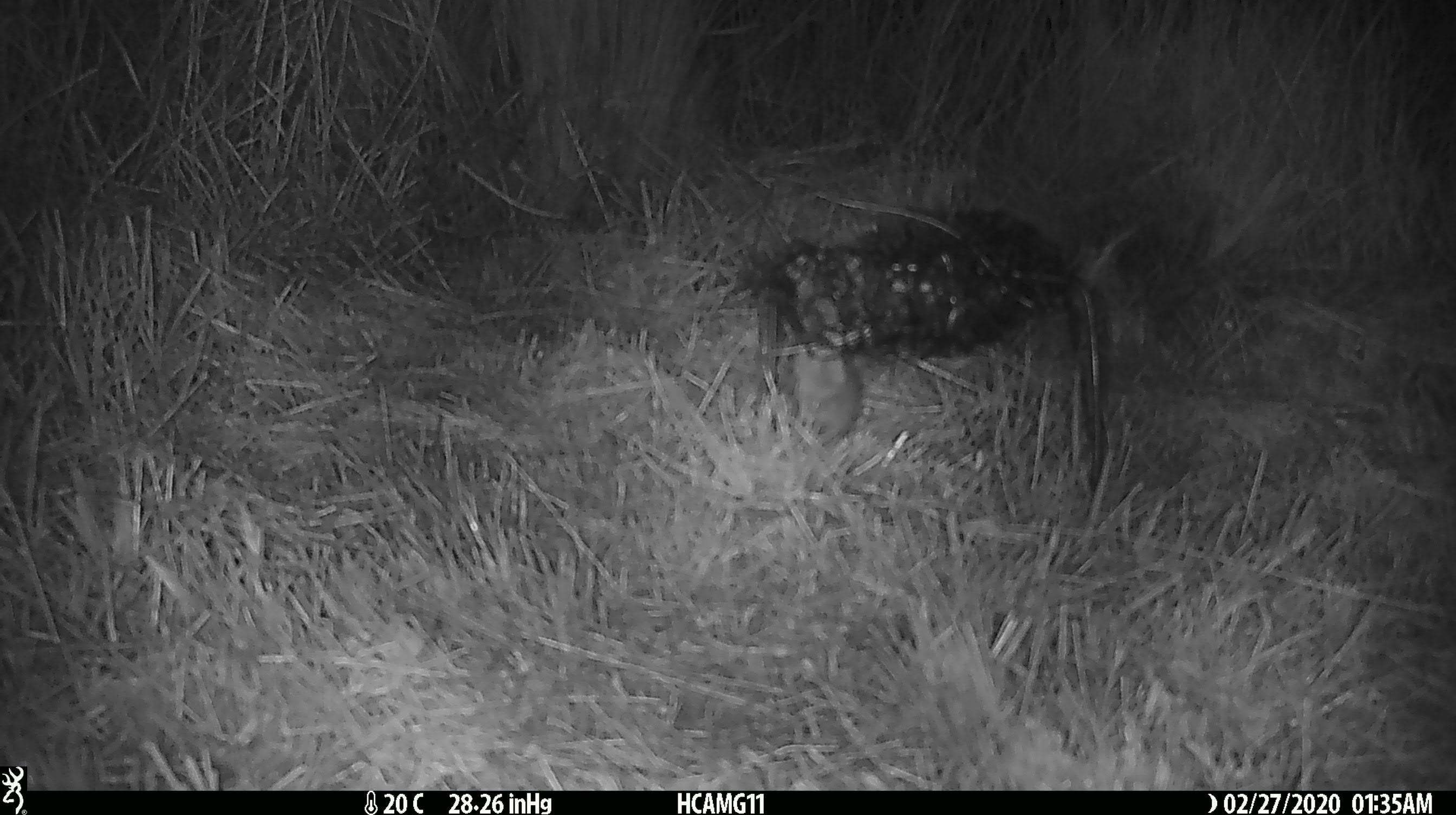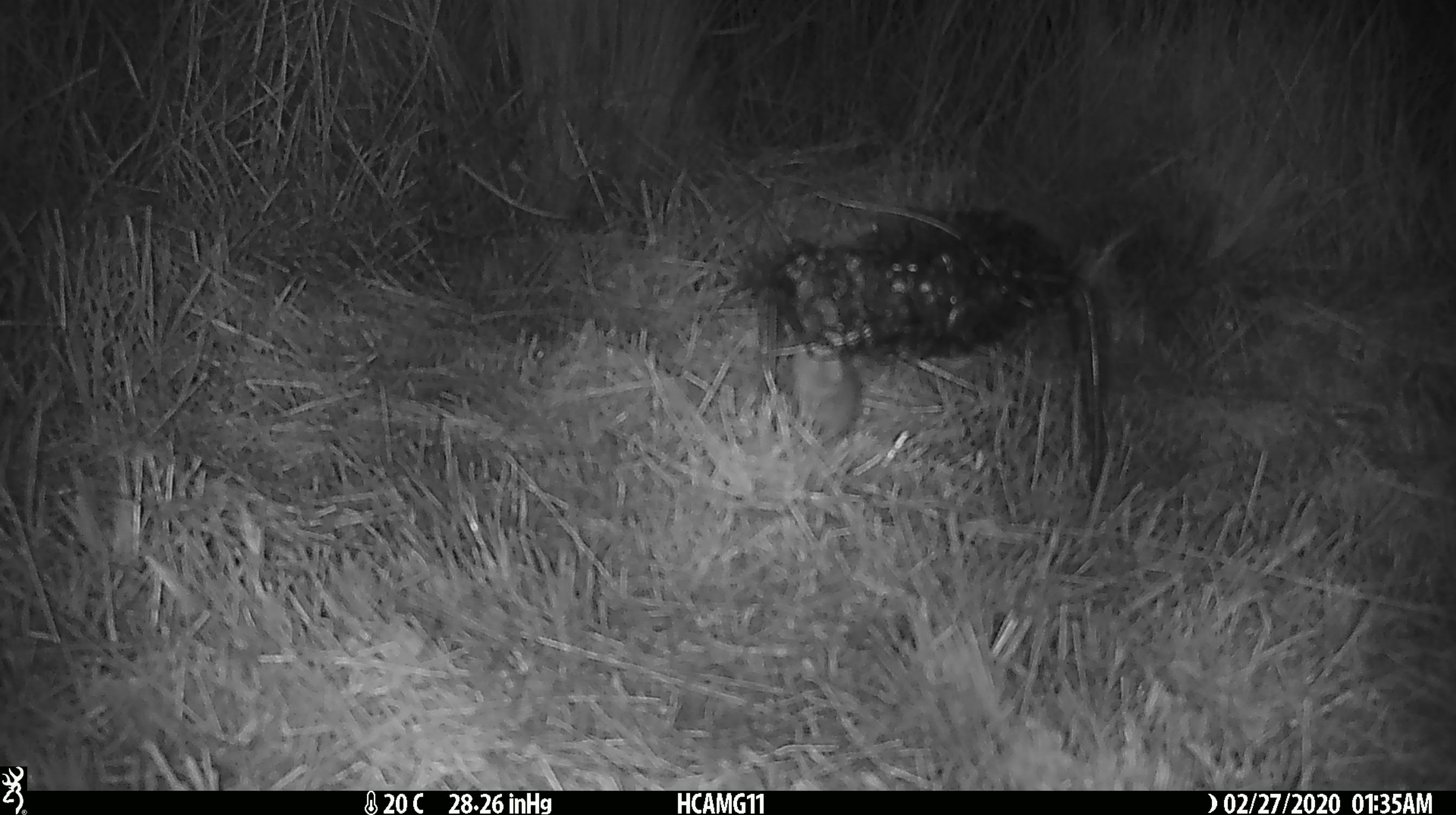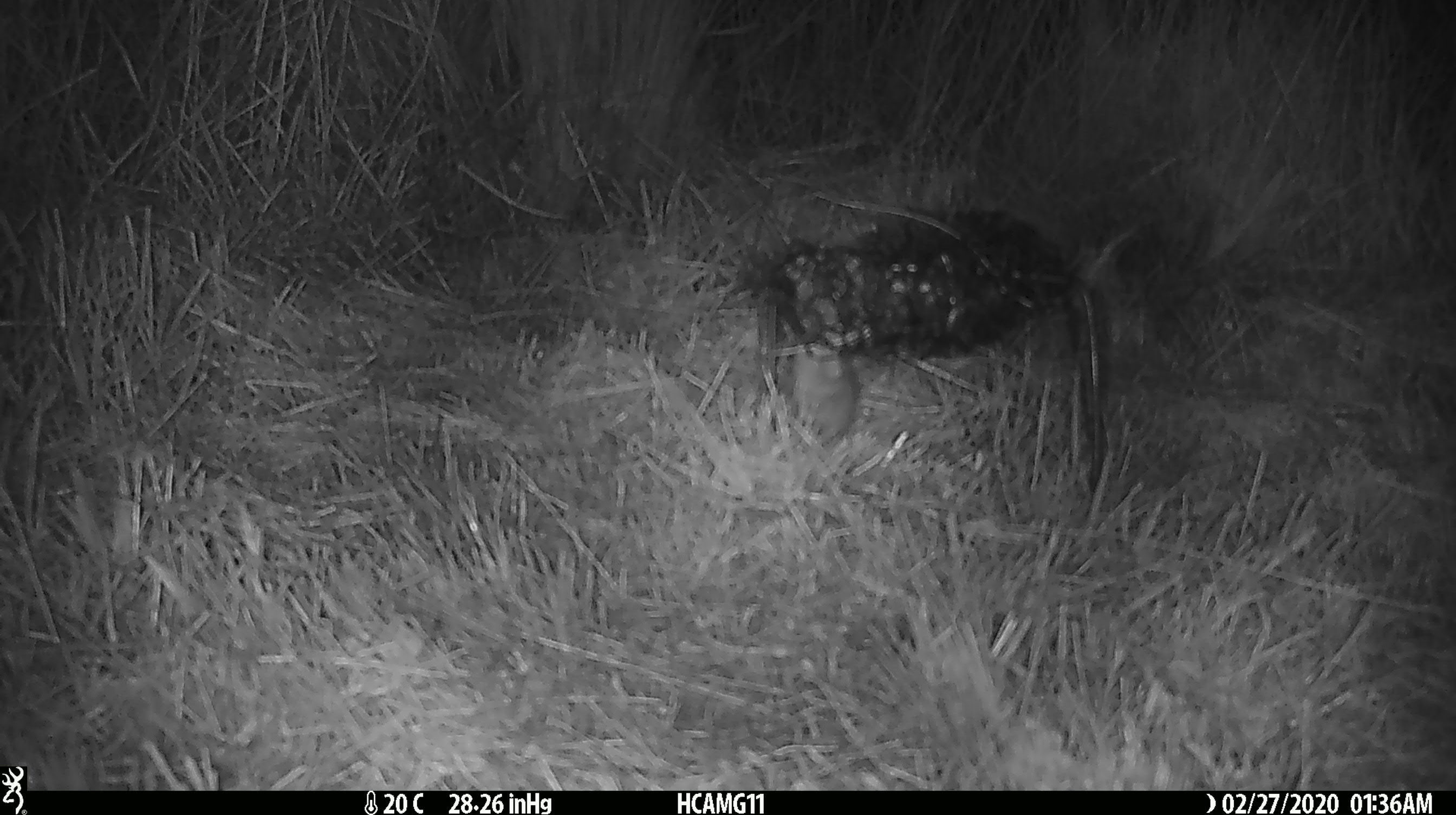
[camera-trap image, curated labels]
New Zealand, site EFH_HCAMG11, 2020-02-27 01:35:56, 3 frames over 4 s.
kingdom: Animalia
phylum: Chordata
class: Mammalia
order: Rodentia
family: Muridae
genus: Mus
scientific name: Mus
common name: mouse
Mouse (Mus).